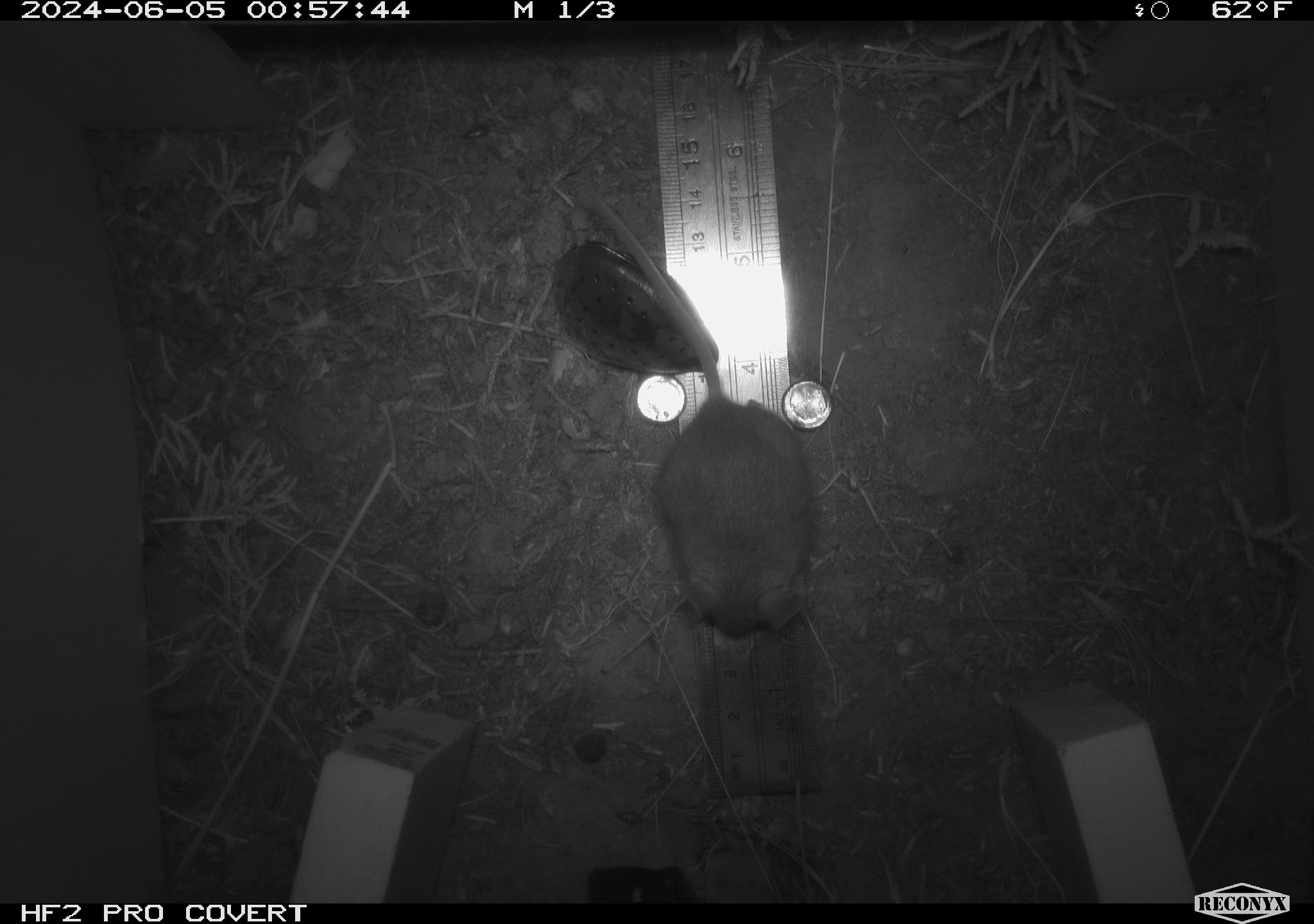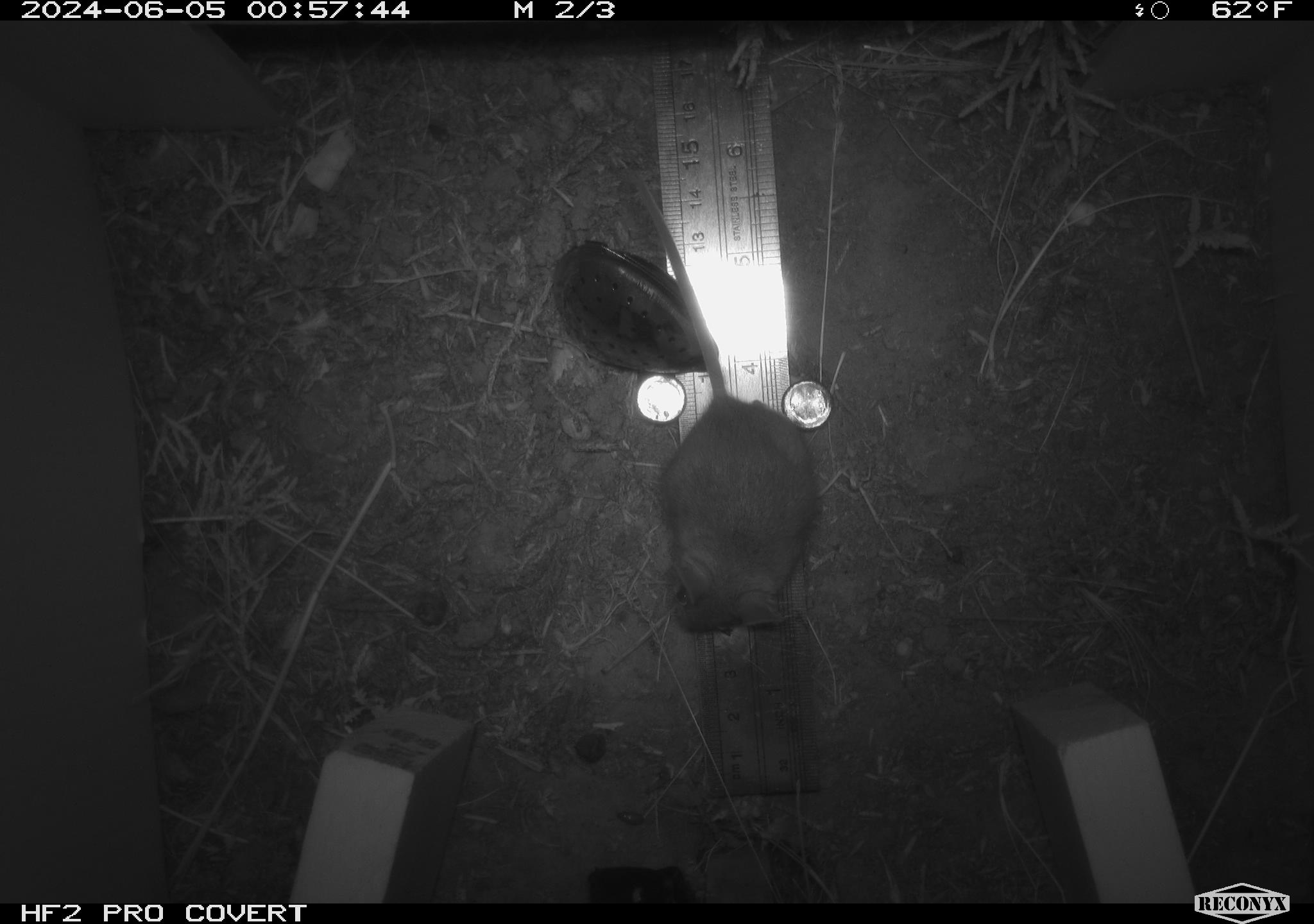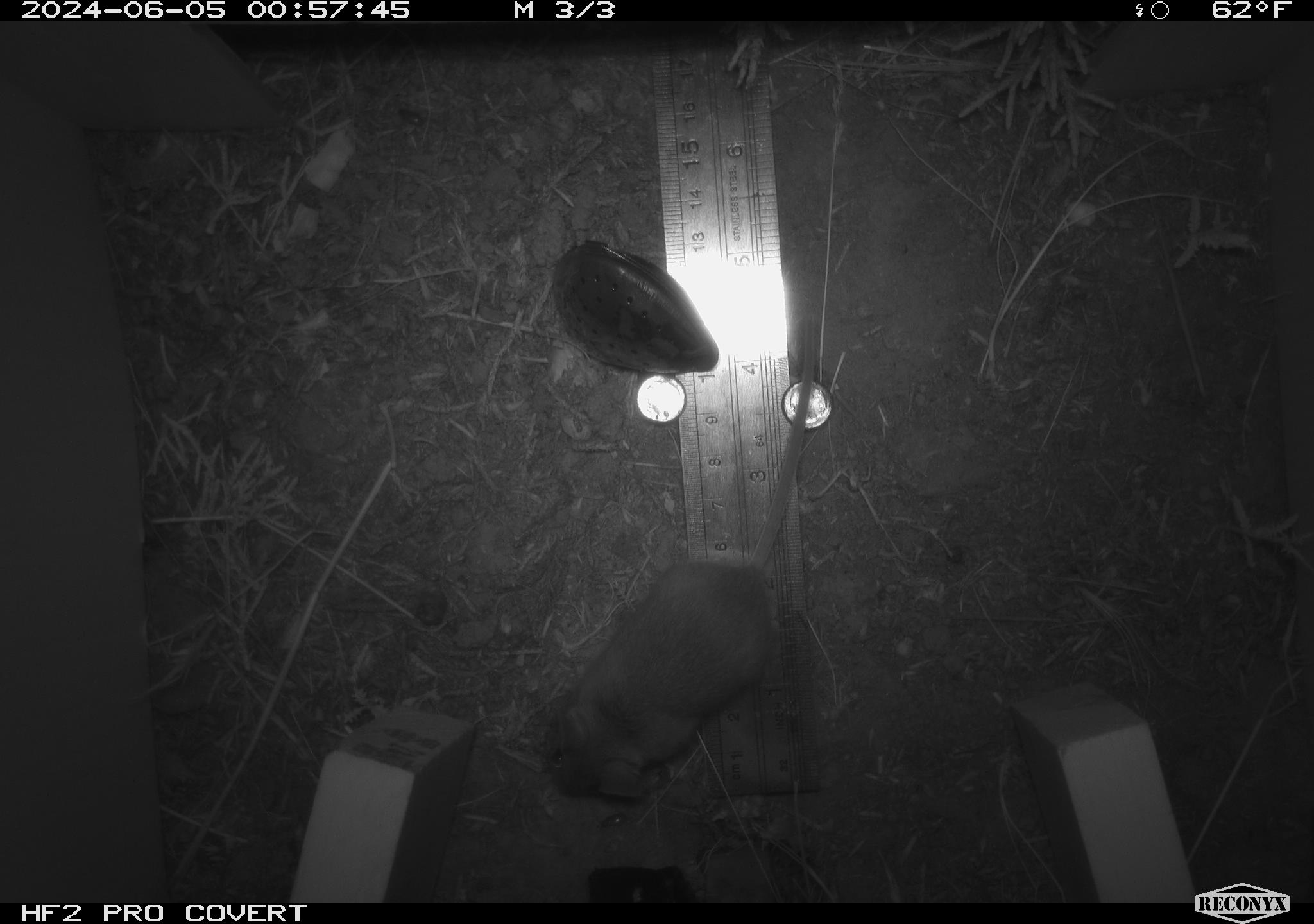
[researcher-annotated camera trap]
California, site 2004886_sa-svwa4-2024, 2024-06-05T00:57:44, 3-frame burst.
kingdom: Animalia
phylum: Chordata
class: Mammalia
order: Rodentia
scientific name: Rodentia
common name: mouse species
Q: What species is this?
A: Mouse species (Rodentia).